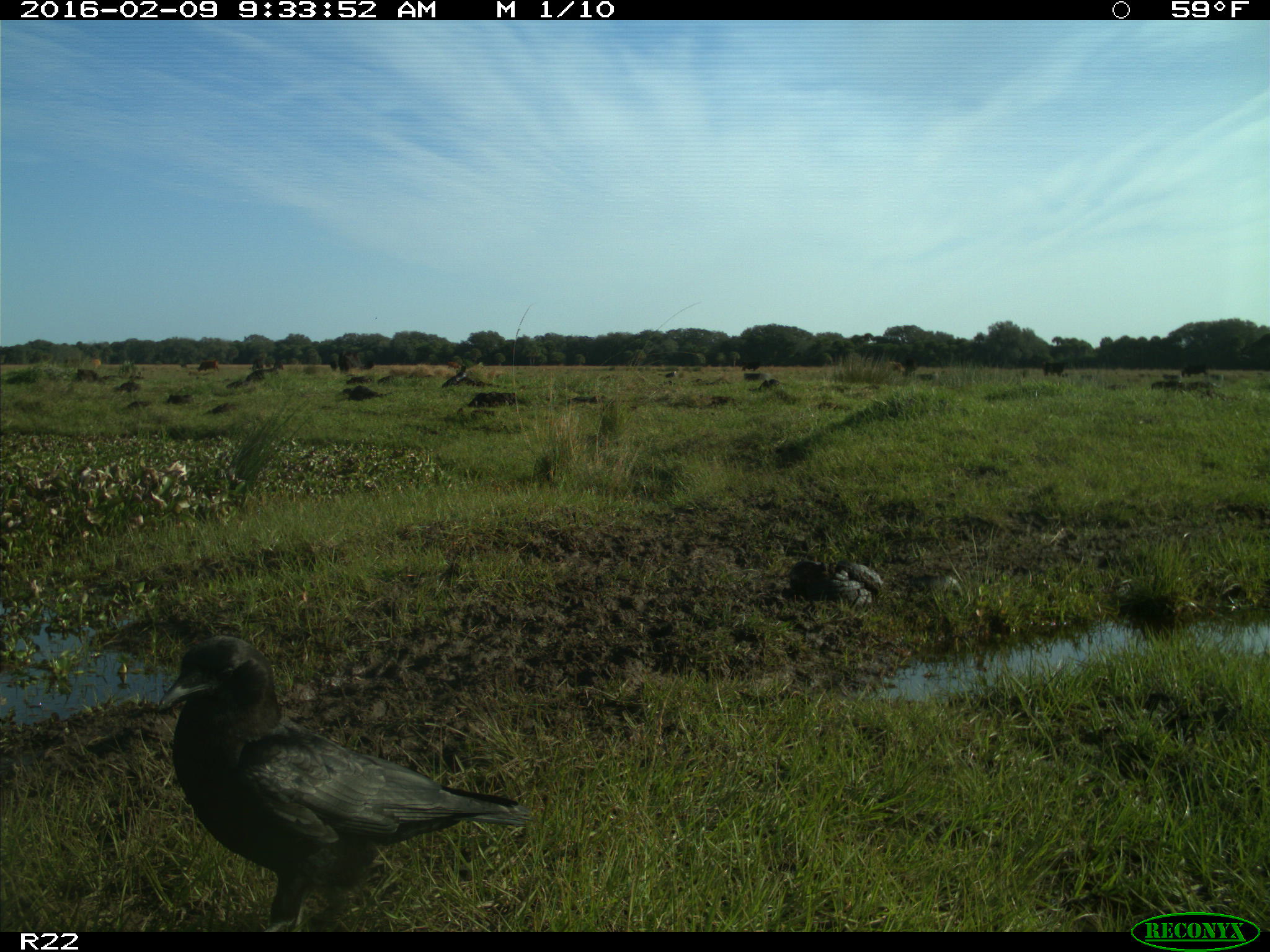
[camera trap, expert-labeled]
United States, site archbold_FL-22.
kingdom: Animalia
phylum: Chordata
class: Mammalia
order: Artiodactyla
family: Bovidae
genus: Bos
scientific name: Bos taurus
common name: domestic cow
Bos taurus (domestic cow).